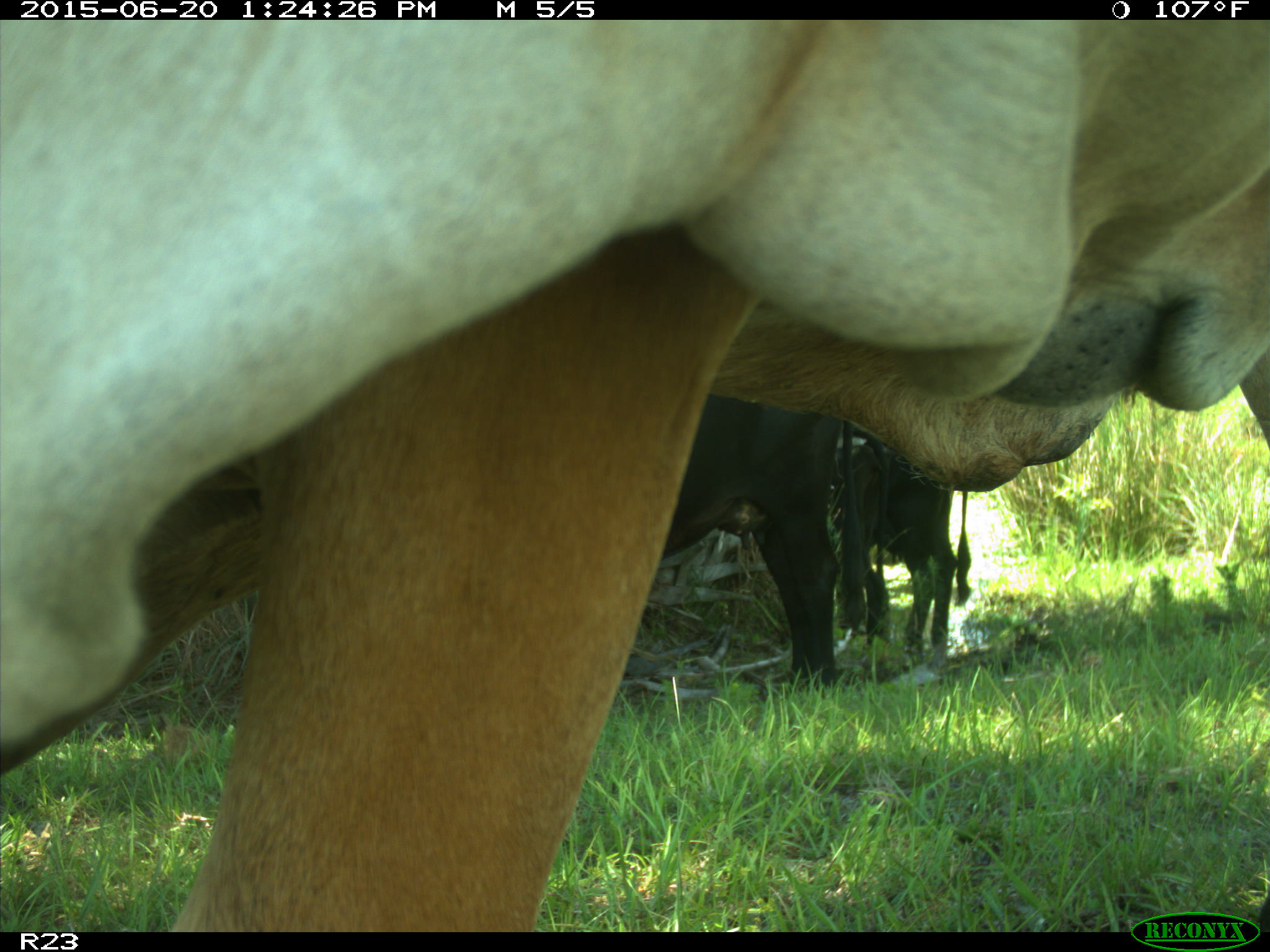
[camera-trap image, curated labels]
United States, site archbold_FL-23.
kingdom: Animalia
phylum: Chordata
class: Mammalia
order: Artiodactyla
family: Bovidae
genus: Bos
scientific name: Bos taurus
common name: domestic cow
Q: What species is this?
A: Bos taurus (domestic cow).